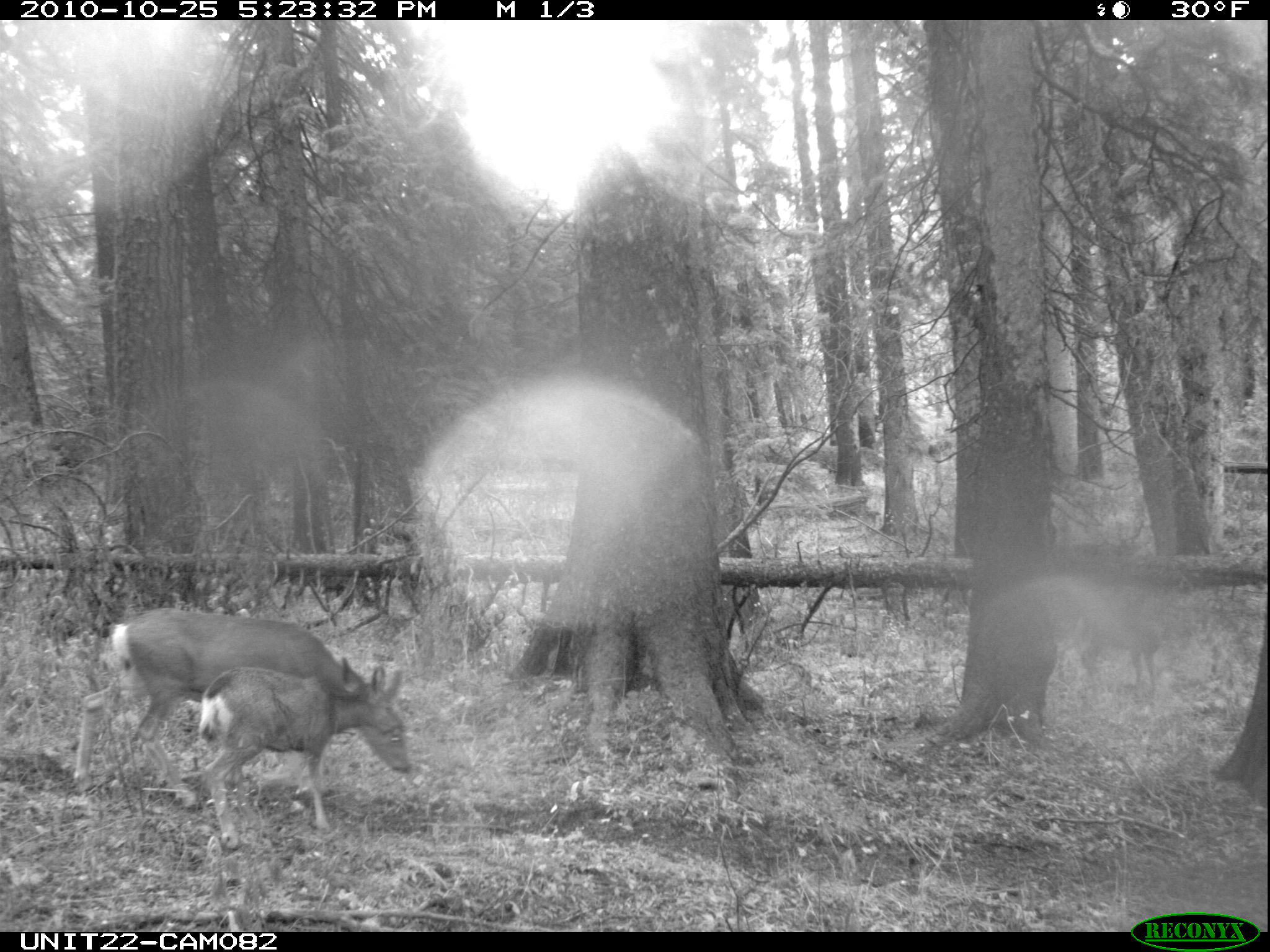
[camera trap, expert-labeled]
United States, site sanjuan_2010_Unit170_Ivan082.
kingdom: Animalia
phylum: Chordata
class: Mammalia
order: Artiodactyla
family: Cervidae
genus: Odocoileus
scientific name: Odocoileus hemionus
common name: mule deer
Odocoileus hemionus (mule deer).